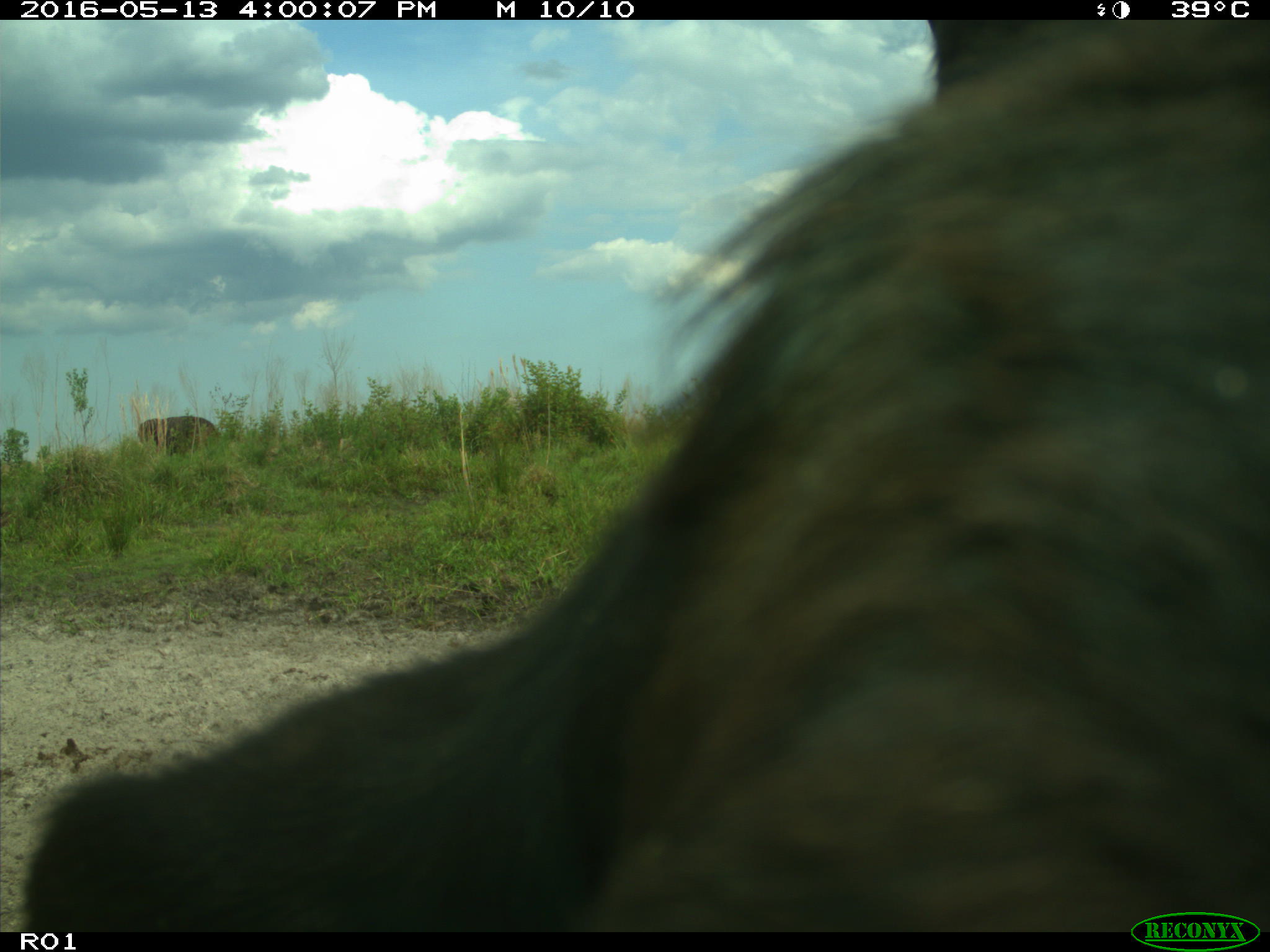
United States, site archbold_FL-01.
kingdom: Animalia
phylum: Chordata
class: Mammalia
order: Artiodactyla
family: Bovidae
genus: Bos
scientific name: Bos taurus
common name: domestic cow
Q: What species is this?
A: Bos taurus (domestic cow).